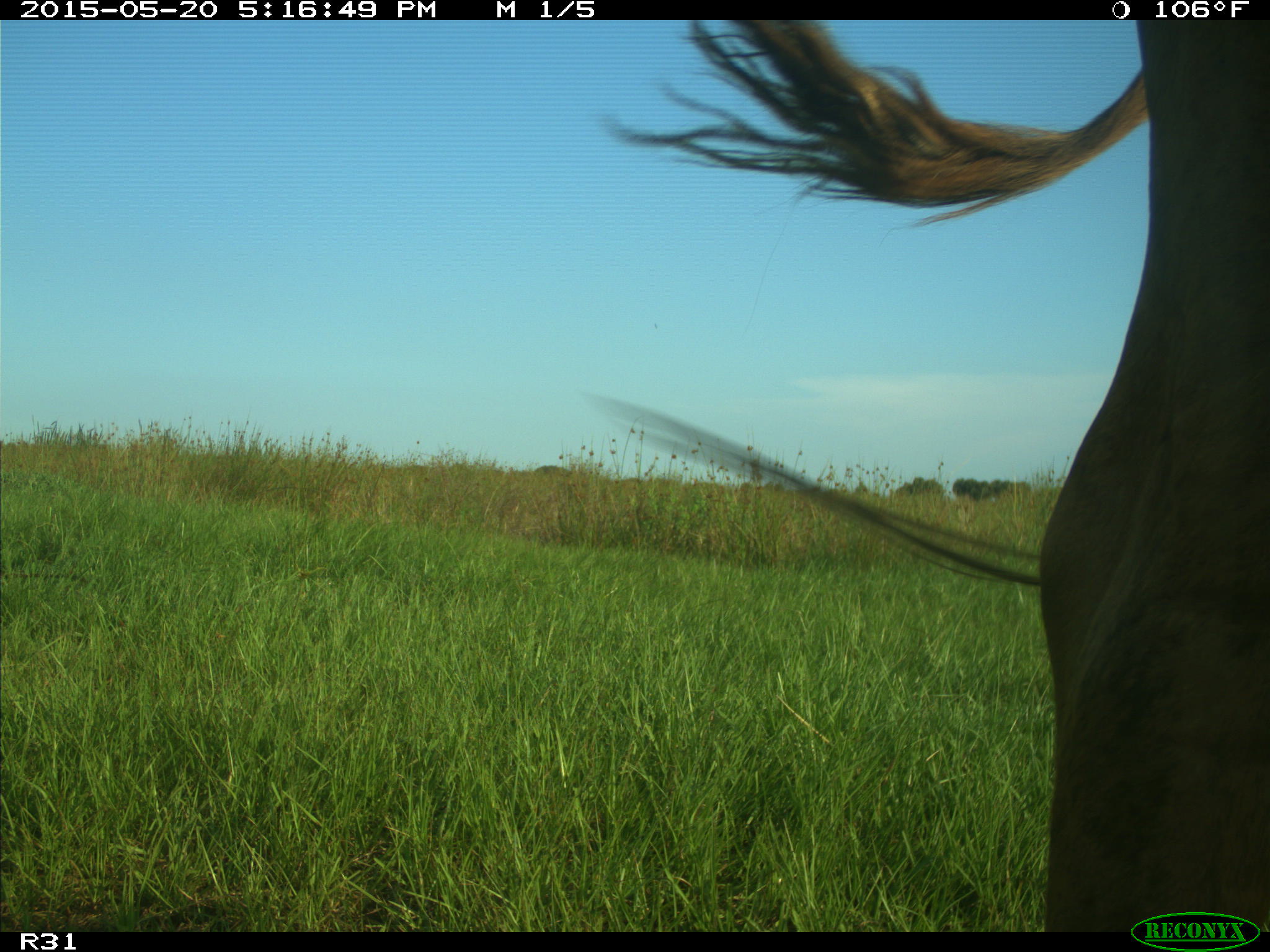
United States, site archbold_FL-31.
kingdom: Animalia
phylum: Chordata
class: Mammalia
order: Artiodactyla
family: Bovidae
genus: Bos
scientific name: Bos taurus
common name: domestic cow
Bos taurus (domestic cow).